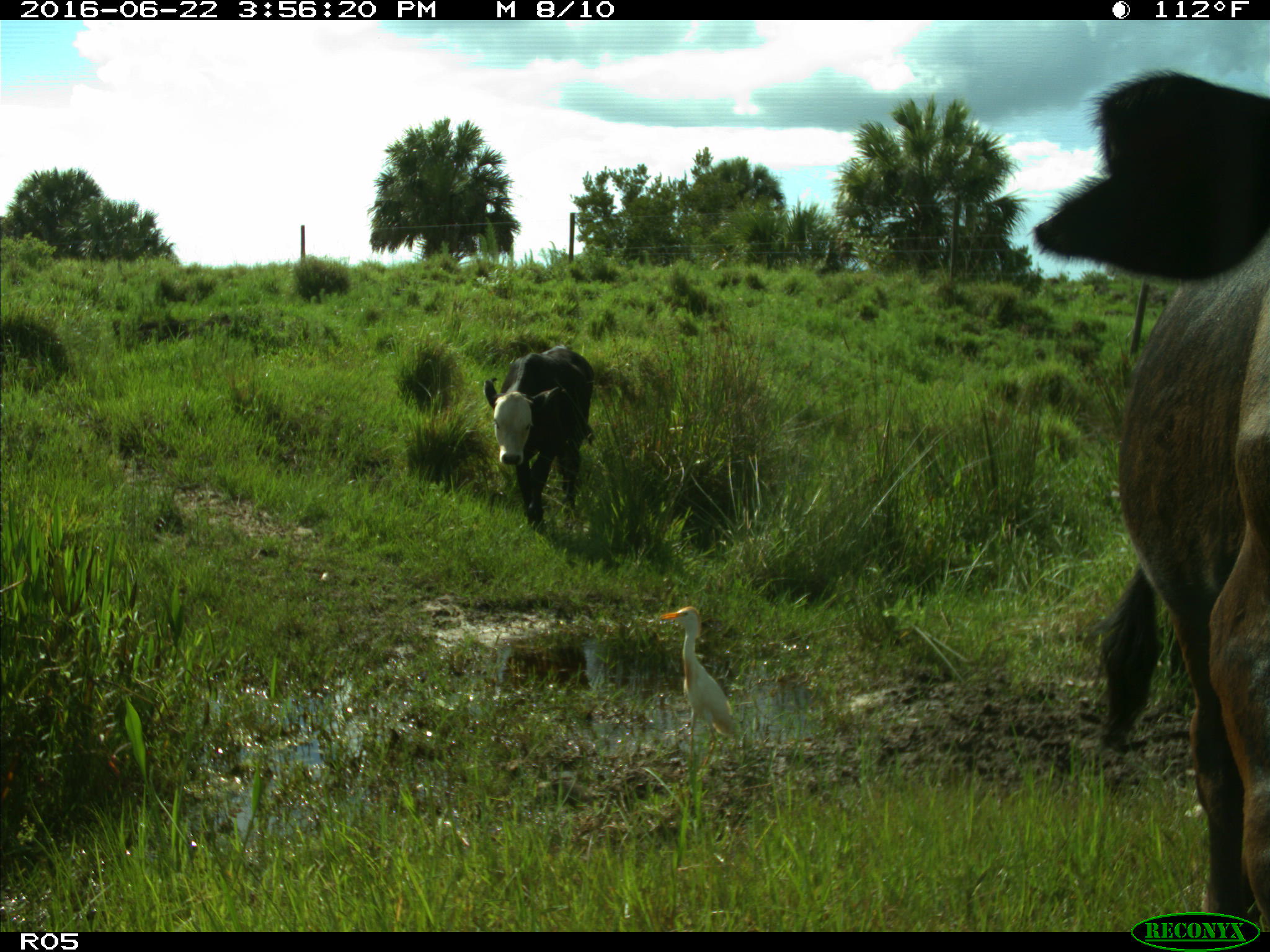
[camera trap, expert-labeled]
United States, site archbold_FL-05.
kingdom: Animalia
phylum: Chordata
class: Mammalia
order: Artiodactyla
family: Bovidae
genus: Bos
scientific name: Bos taurus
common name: domestic cow